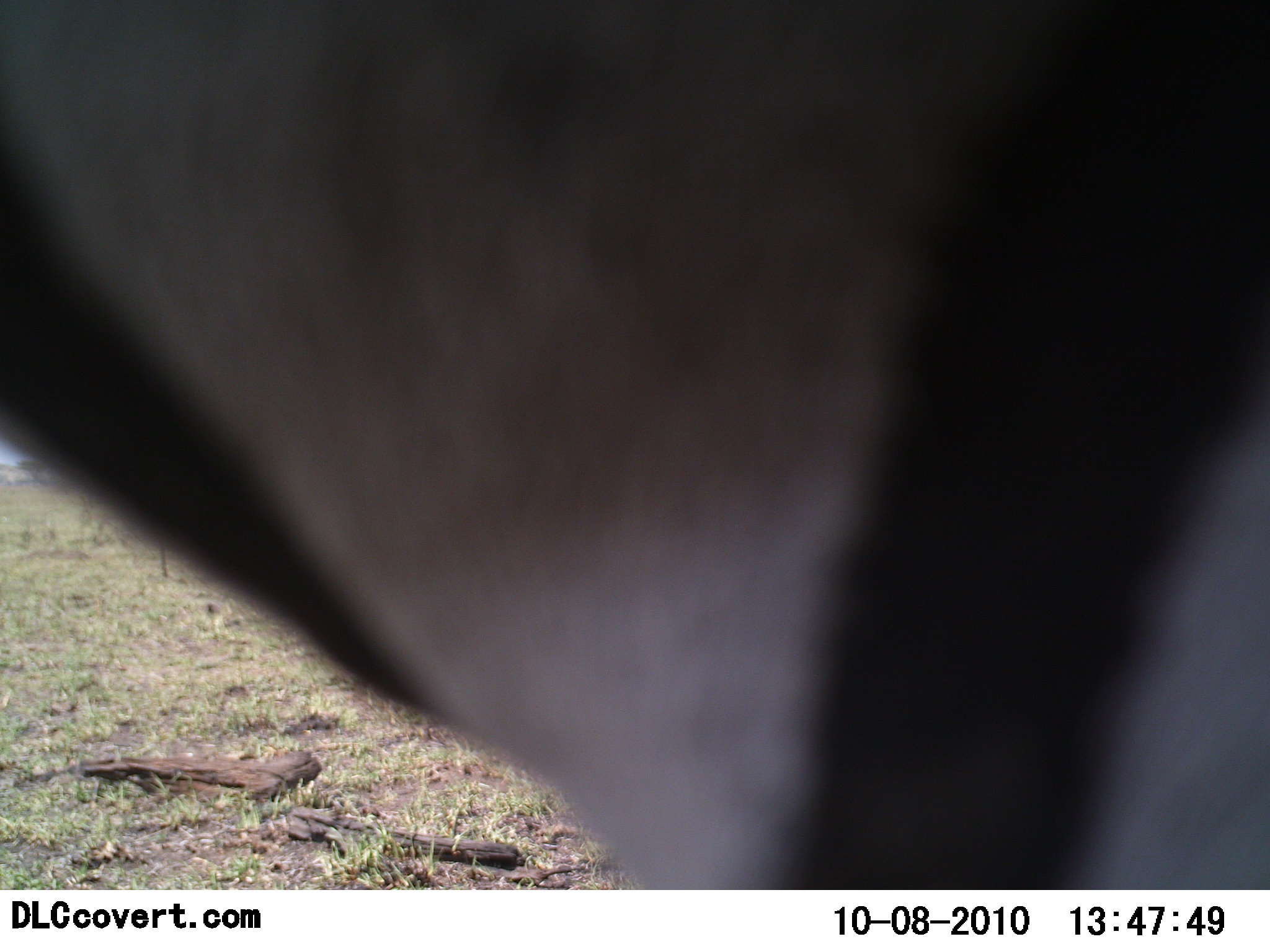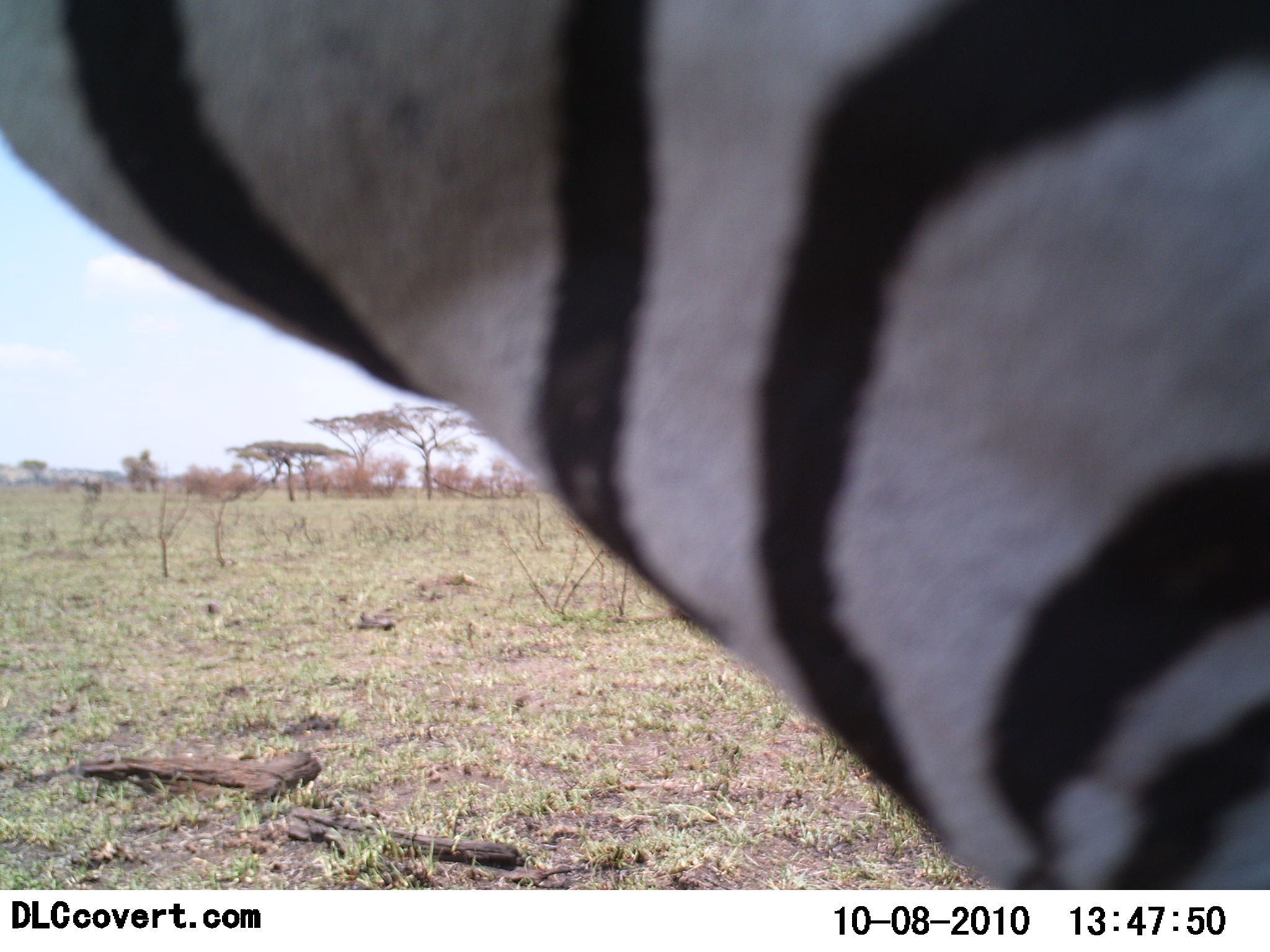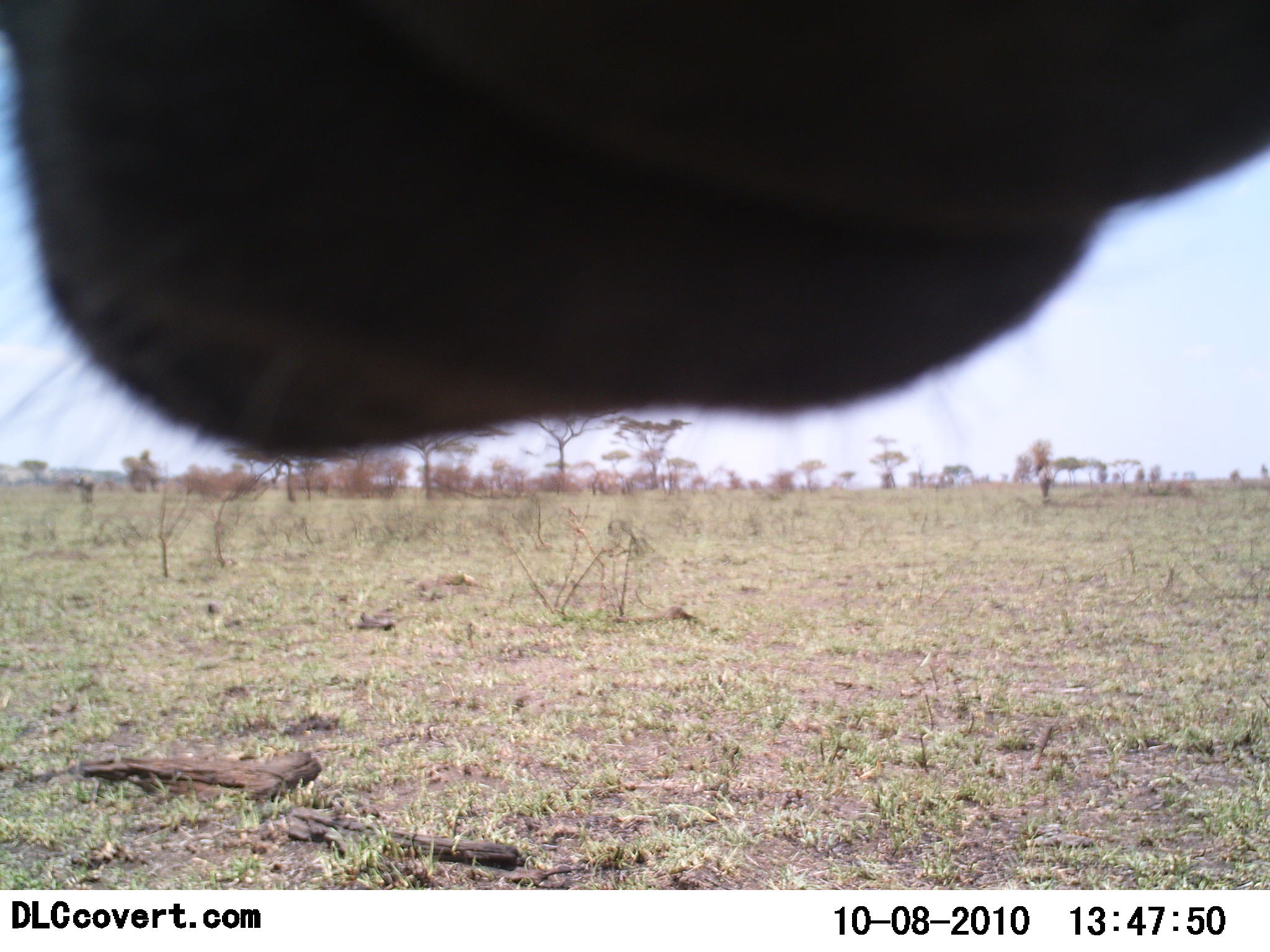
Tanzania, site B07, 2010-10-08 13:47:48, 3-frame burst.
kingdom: Animalia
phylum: Chordata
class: Mammalia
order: Perissodactyla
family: Equidae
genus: Equus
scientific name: Equus quagga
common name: plains zebra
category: zebra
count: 1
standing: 27%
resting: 0%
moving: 55%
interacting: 18%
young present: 0%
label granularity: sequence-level